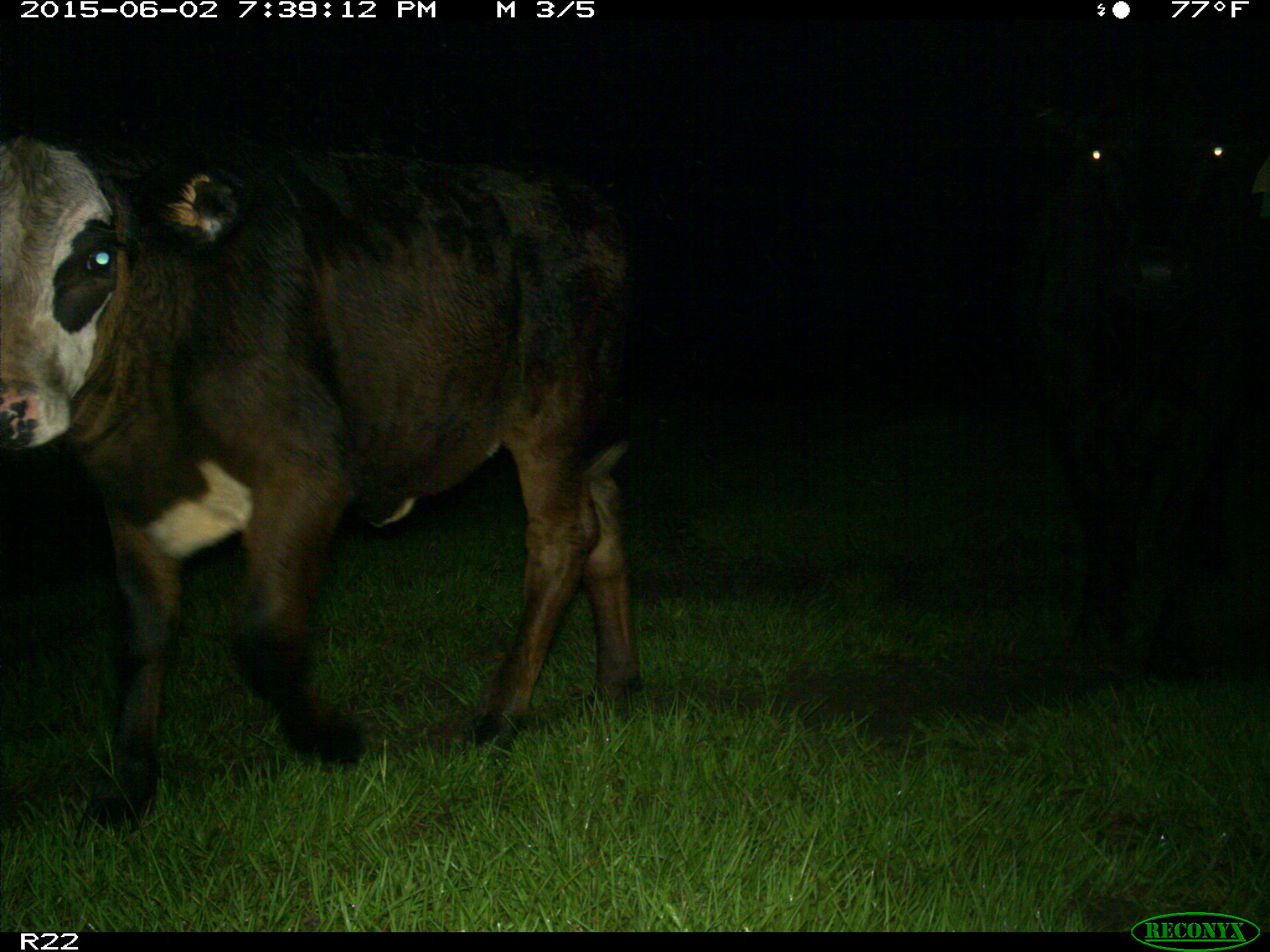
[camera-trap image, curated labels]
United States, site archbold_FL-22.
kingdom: Animalia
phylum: Chordata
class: Mammalia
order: Artiodactyla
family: Bovidae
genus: Bos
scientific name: Bos taurus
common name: domestic cow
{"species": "Bos taurus (domestic cow)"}